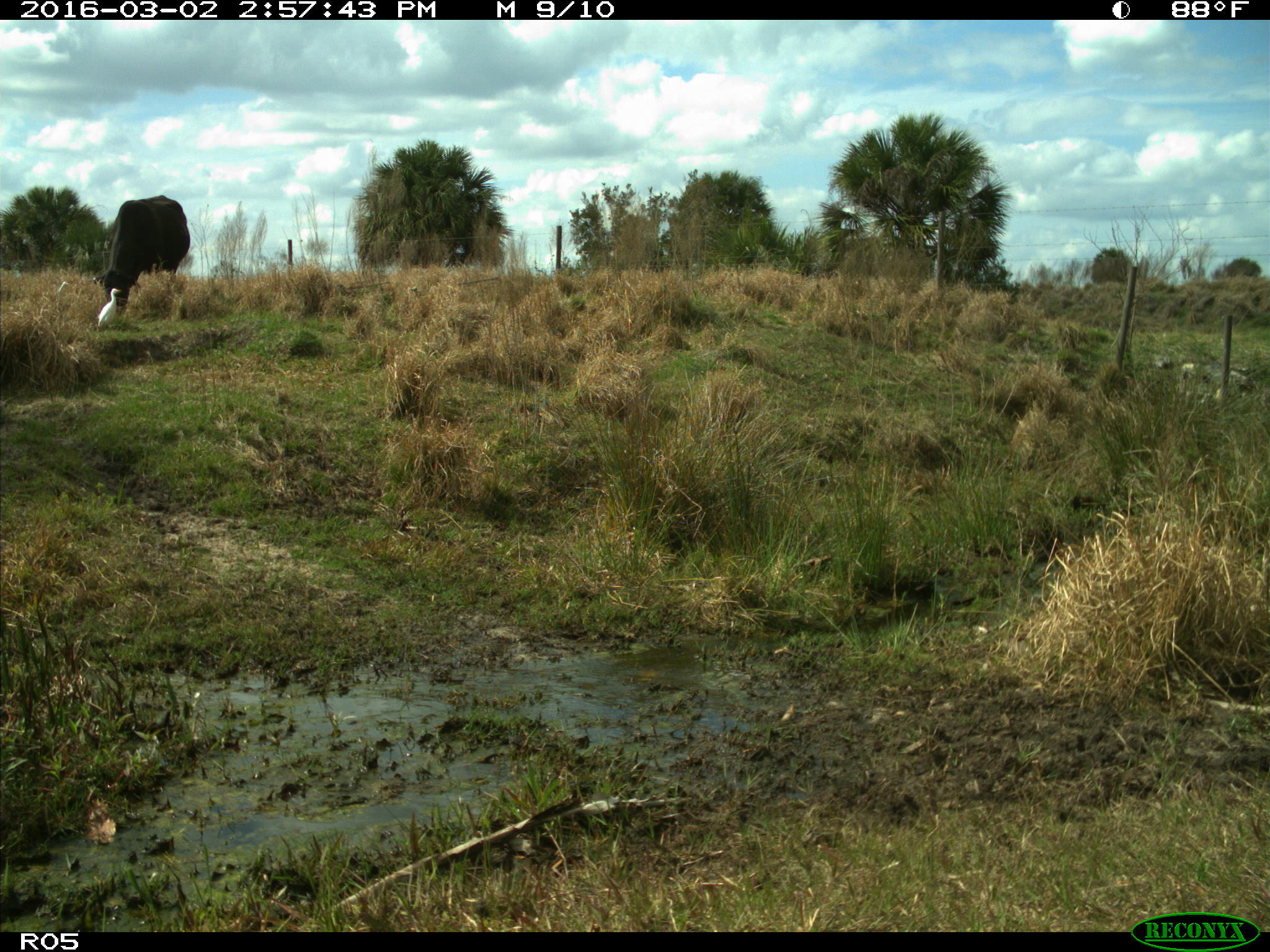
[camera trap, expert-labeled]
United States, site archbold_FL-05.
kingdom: Animalia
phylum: Chordata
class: Mammalia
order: Artiodactyla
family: Bovidae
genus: Bos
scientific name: Bos taurus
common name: domestic cow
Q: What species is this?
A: Bos taurus (domestic cow).